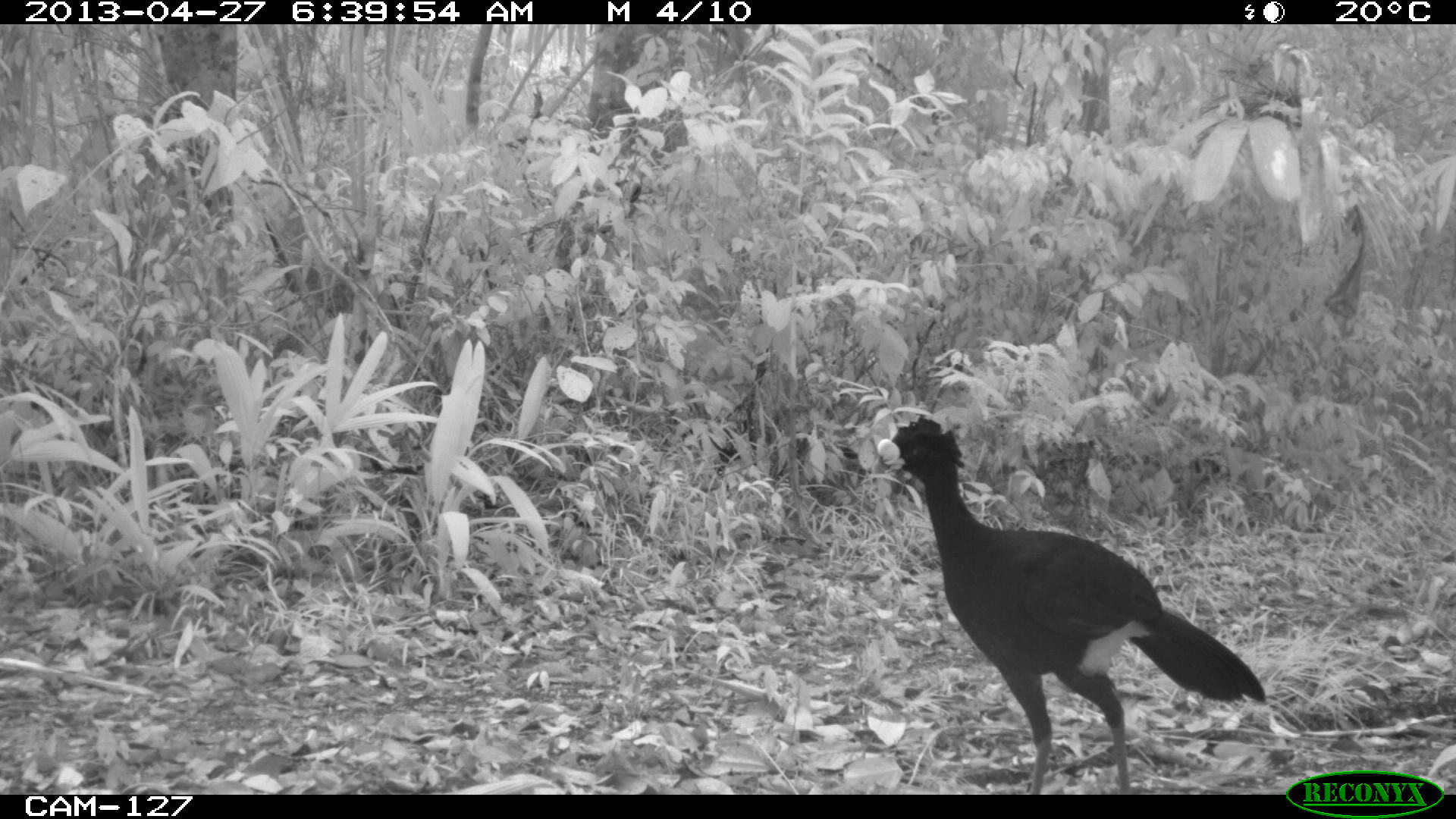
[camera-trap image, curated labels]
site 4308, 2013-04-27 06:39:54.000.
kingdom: Animalia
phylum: Chordata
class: Aves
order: Galliformes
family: Cracidae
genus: Crax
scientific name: Crax rubra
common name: great curassow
Crax rubra (great curassow), count 1, sex male.